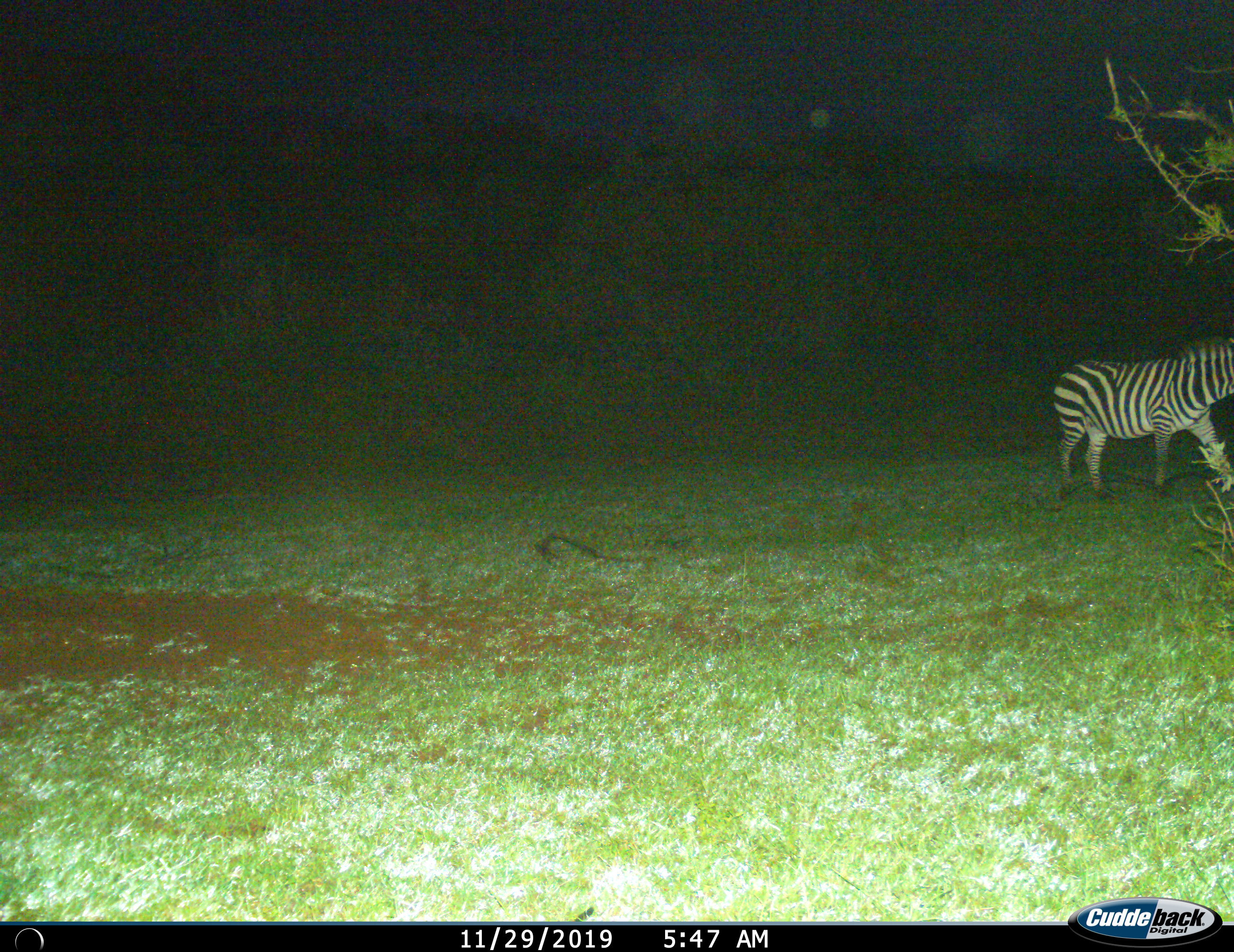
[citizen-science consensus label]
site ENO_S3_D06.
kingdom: Animalia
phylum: Chordata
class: Mammalia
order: Perissodactyla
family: Equidae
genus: Equus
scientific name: Equus quagga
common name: plains zebra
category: zebraplains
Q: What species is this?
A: Zebraplains (plains zebra) (Equus quagga).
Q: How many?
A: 1.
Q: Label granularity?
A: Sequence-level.